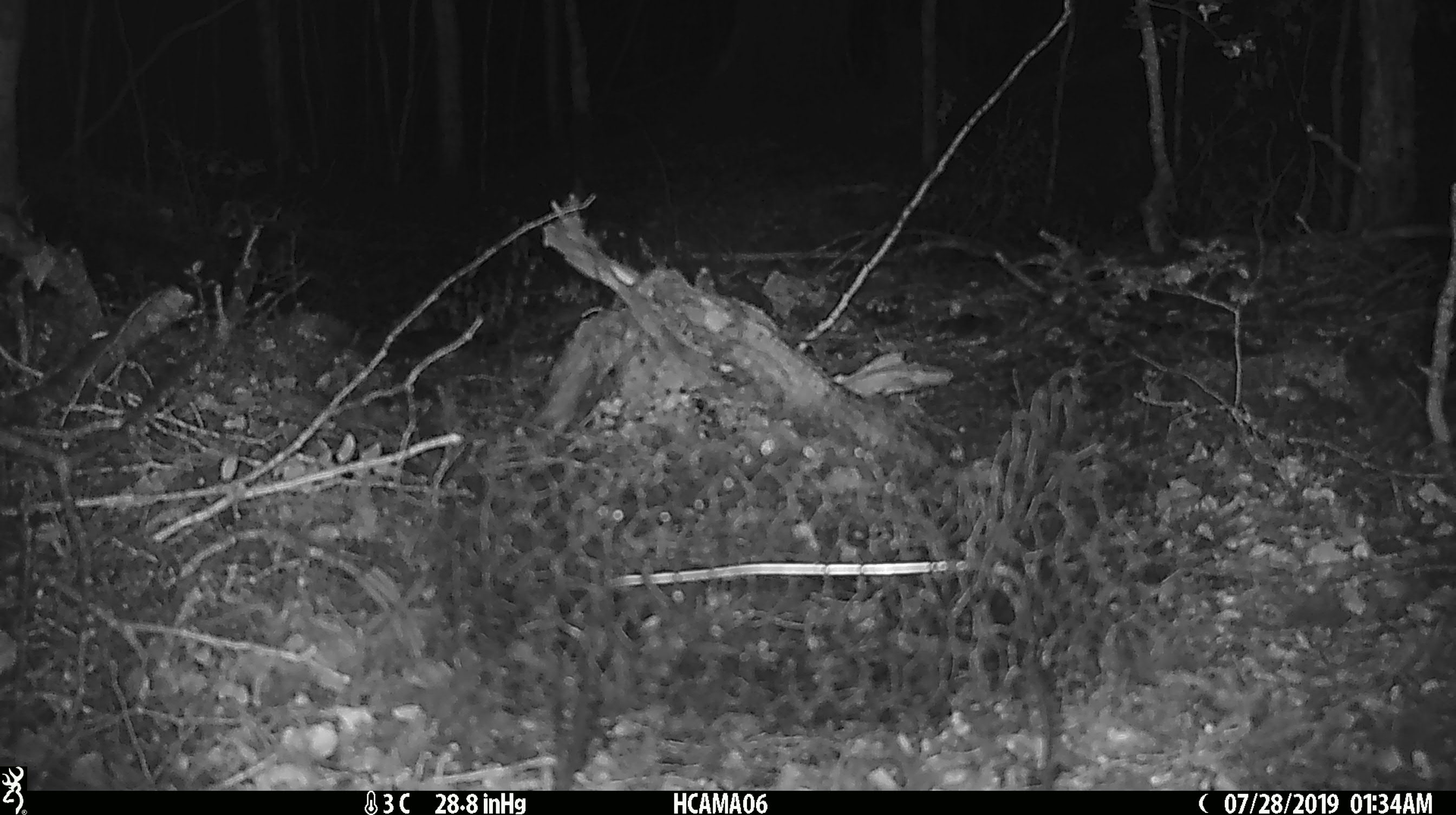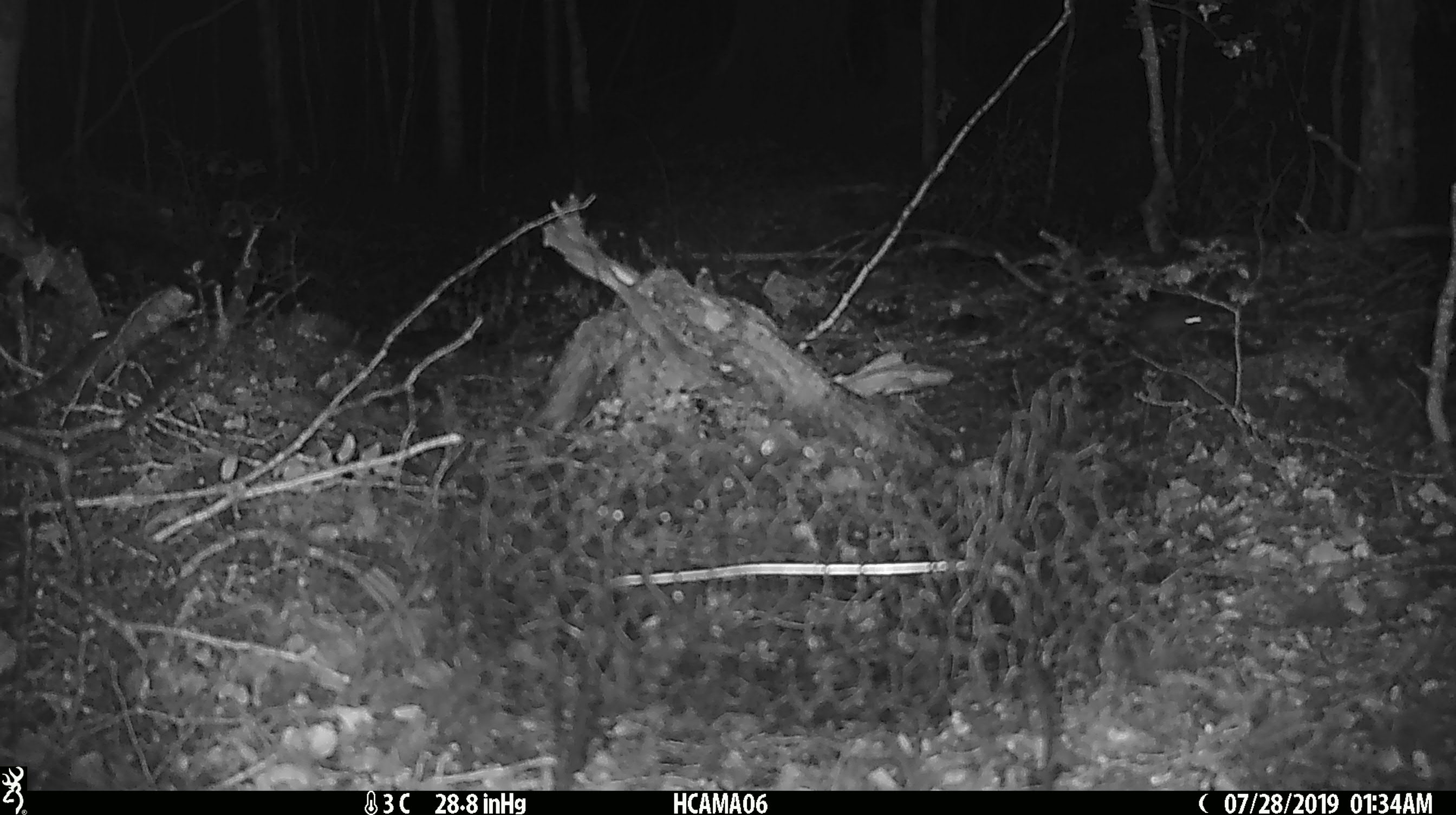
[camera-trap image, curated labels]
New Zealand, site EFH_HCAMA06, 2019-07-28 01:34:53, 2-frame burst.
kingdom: Animalia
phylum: Chordata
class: Mammalia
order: Rodentia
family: Muridae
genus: Mus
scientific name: Mus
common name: mouse